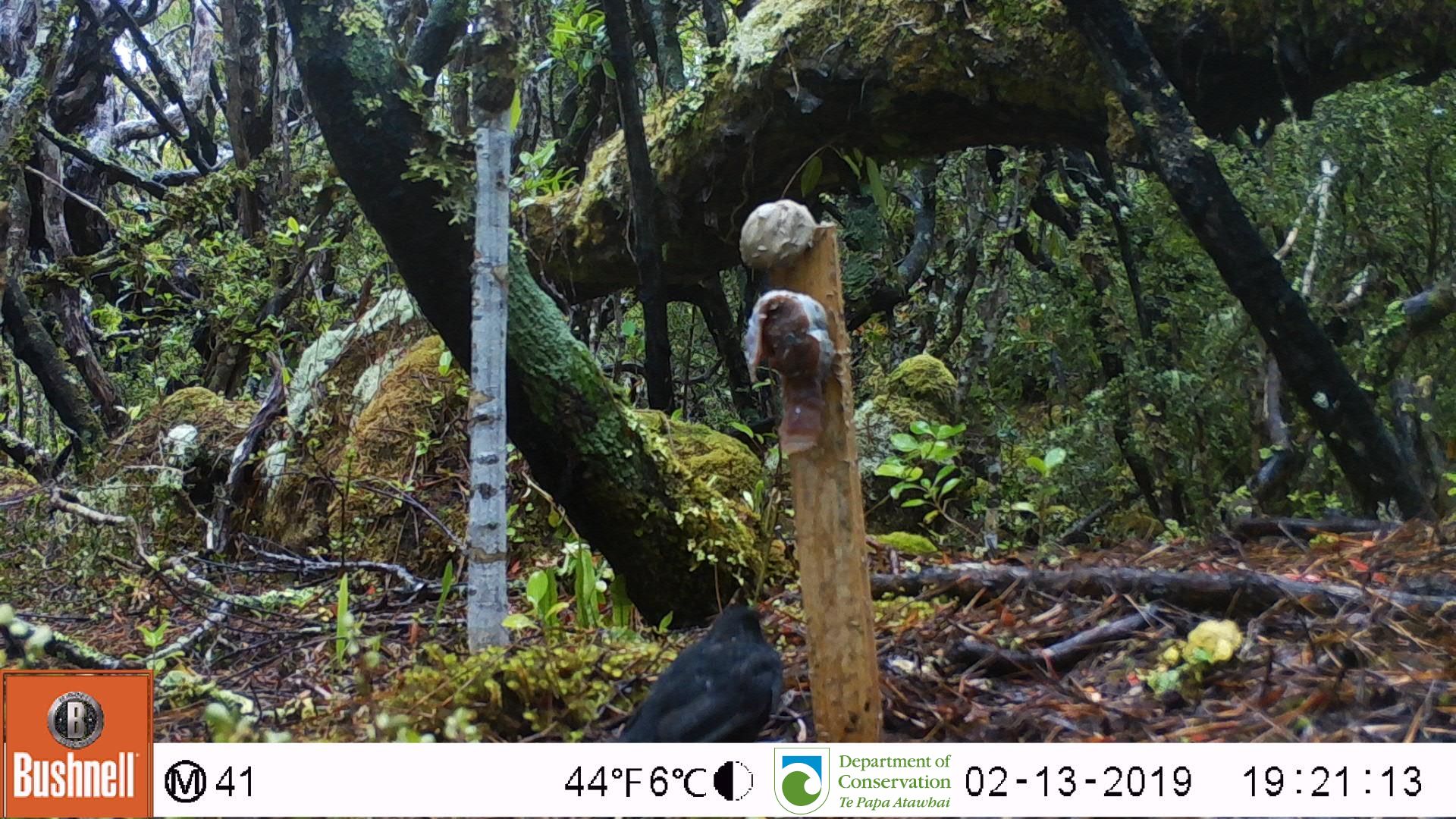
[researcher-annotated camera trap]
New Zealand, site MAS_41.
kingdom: Animalia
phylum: Chordata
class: Aves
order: Passeriformes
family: Turdidae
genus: Turdus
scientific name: Turdus merula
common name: eurasian blackbird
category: blackbird